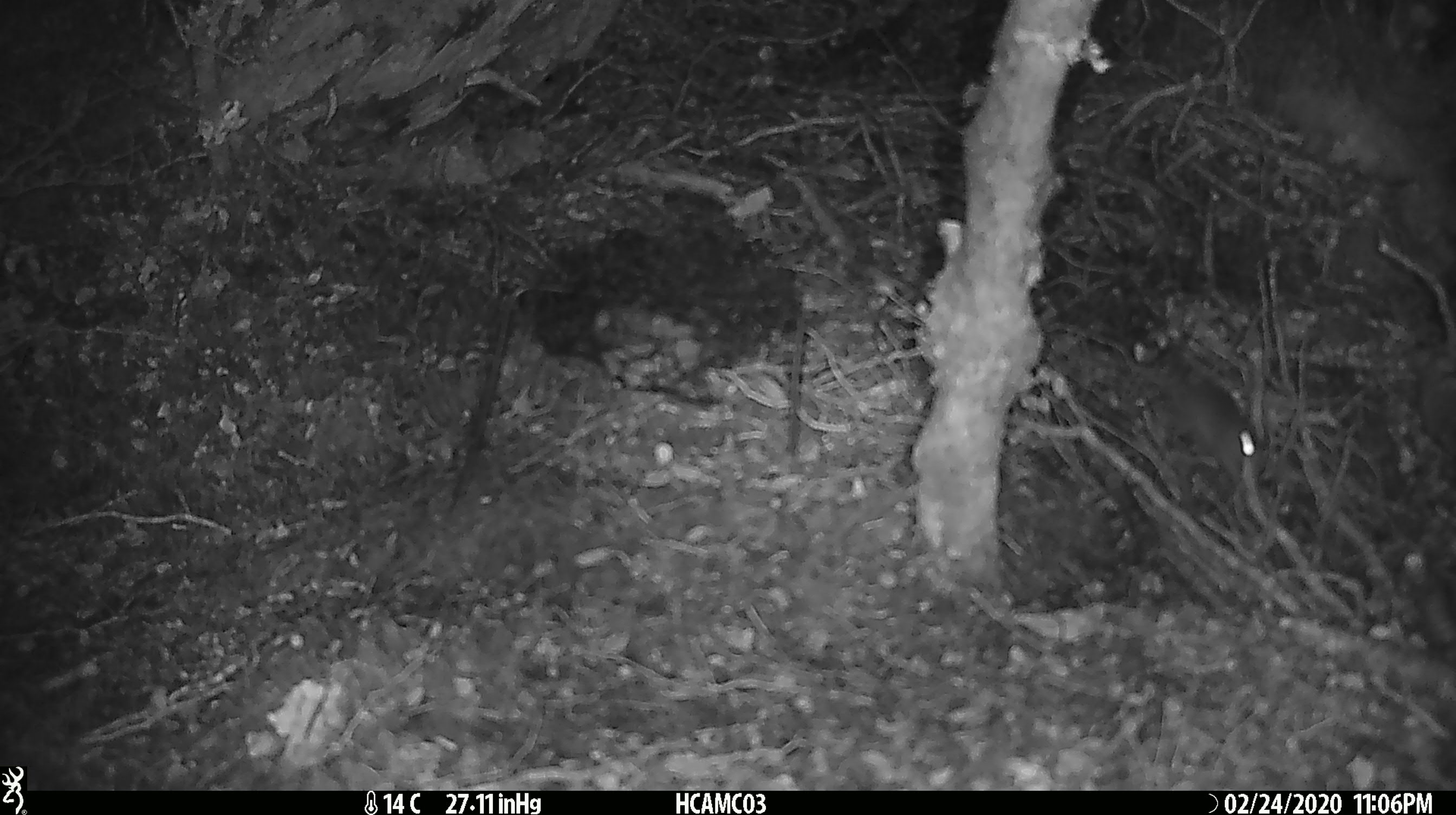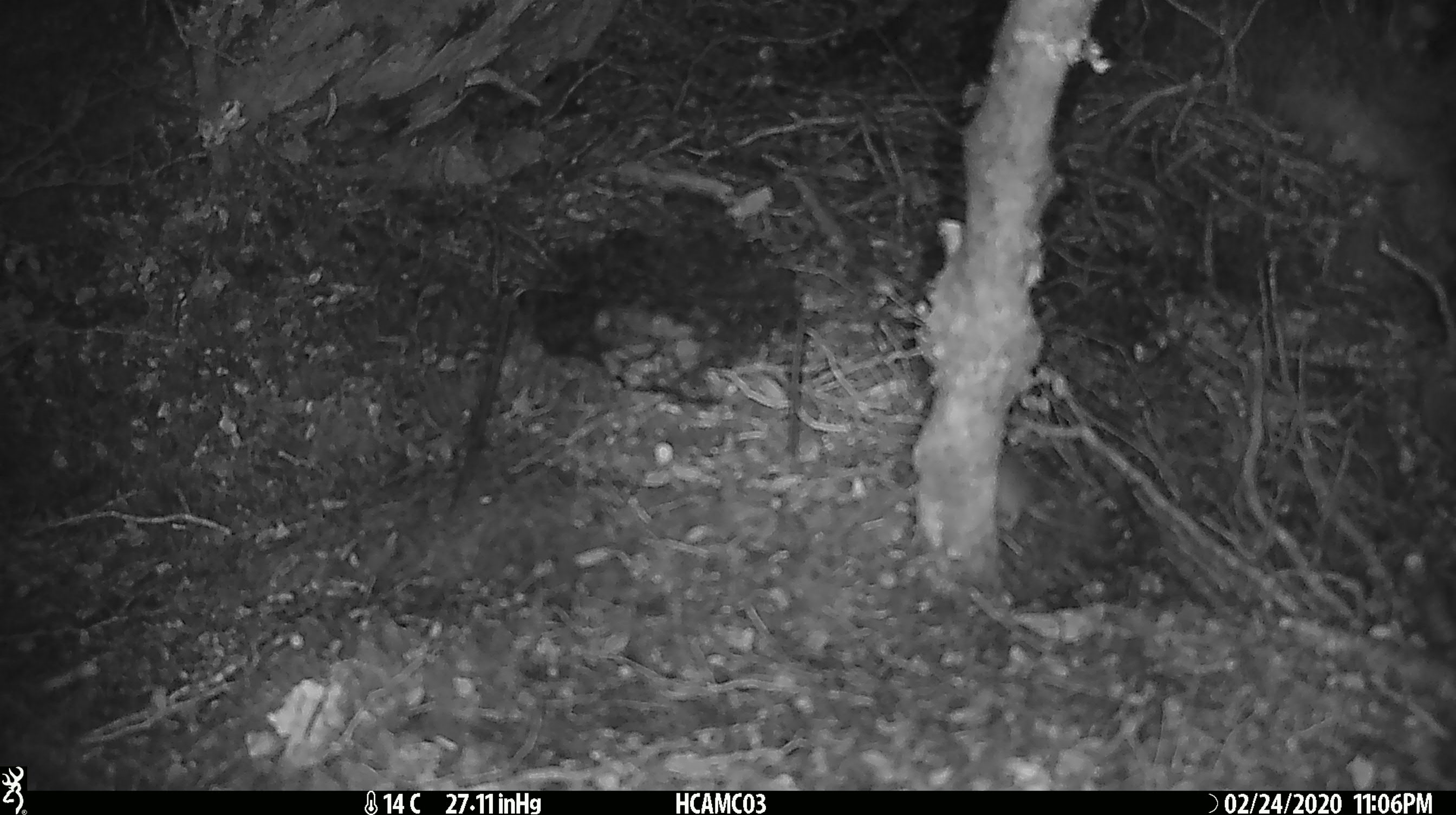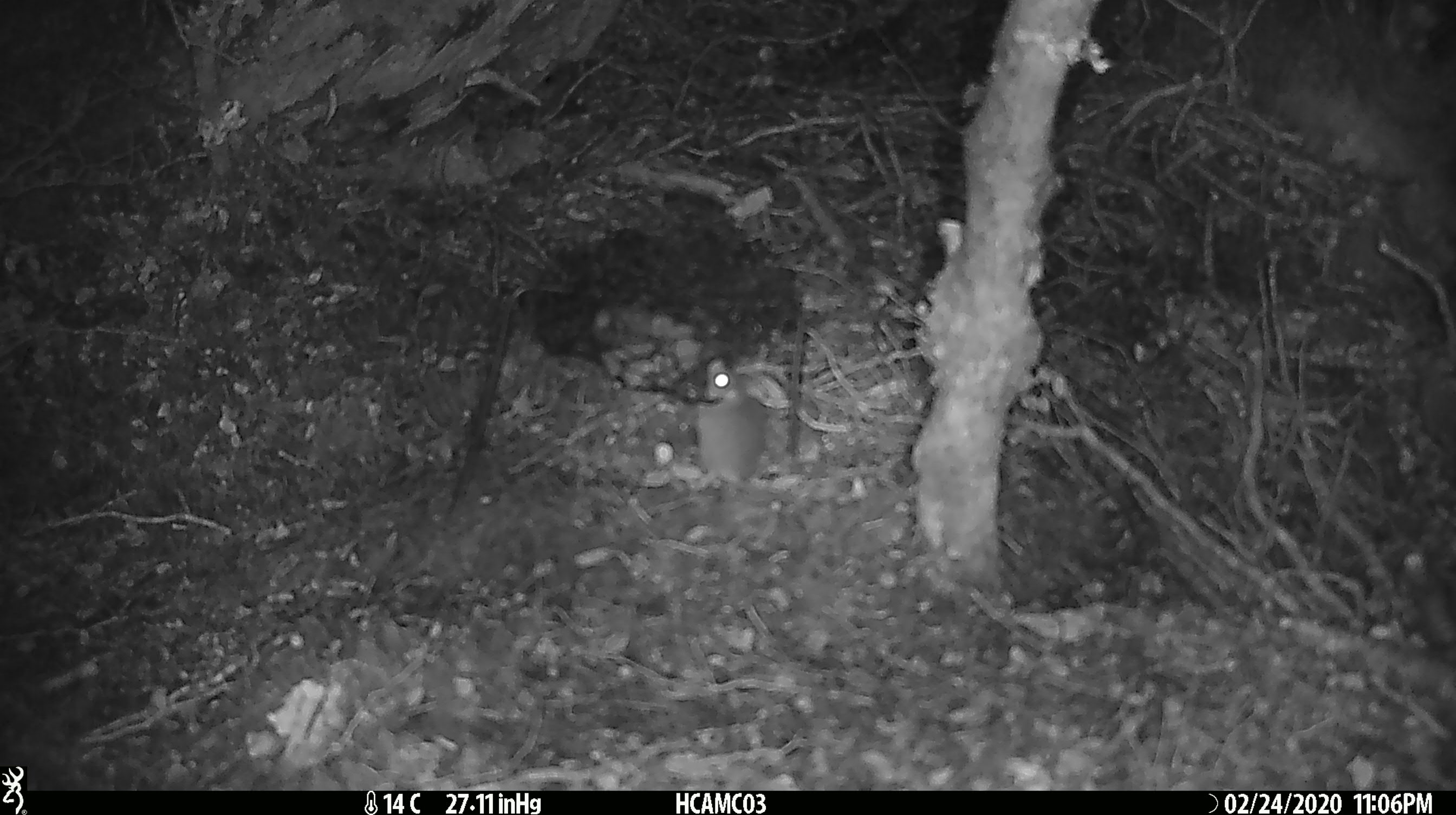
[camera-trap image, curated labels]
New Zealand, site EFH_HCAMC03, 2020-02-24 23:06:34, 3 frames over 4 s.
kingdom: Animalia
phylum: Chordata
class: Mammalia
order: Rodentia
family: Muridae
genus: Mus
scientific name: Mus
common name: mouse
Mouse (Mus).